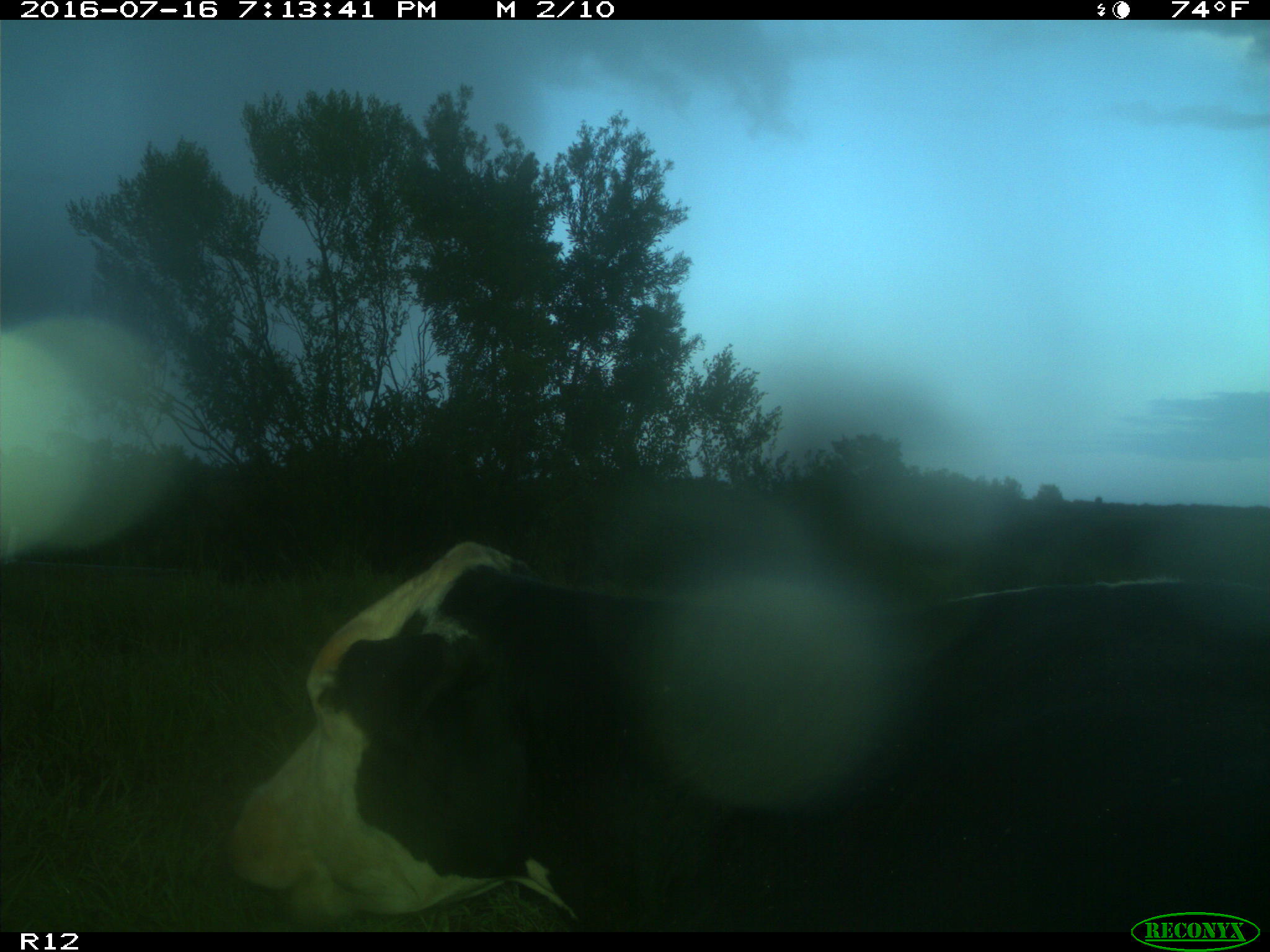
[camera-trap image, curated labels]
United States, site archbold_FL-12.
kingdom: Animalia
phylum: Chordata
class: Mammalia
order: Artiodactyla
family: Bovidae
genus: Bos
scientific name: Bos taurus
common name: domestic cow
Bos taurus (domestic cow).